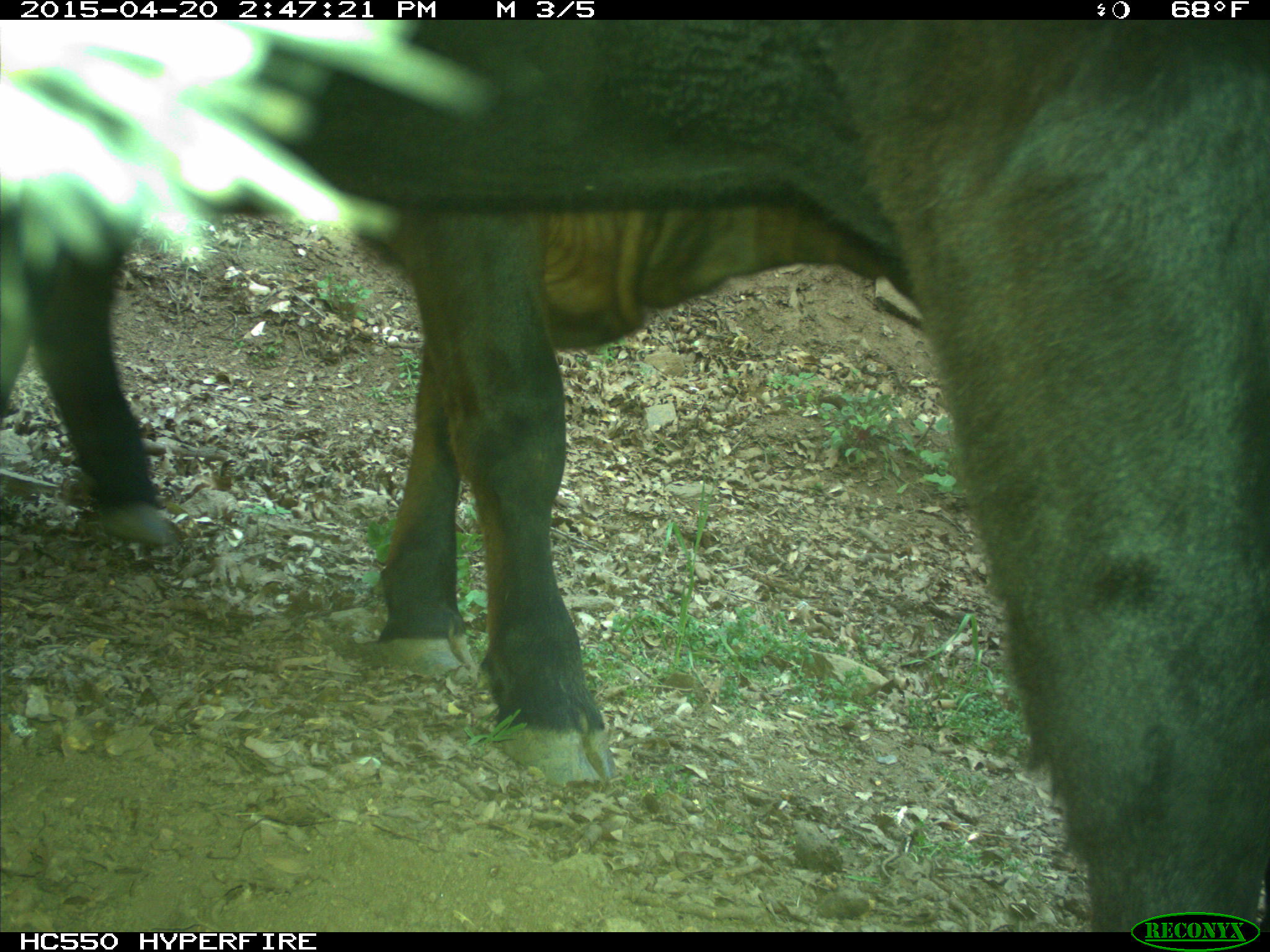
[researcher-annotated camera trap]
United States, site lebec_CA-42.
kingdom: Animalia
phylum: Chordata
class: Mammalia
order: Artiodactyla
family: Bovidae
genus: Bos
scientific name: Bos taurus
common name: domestic cow